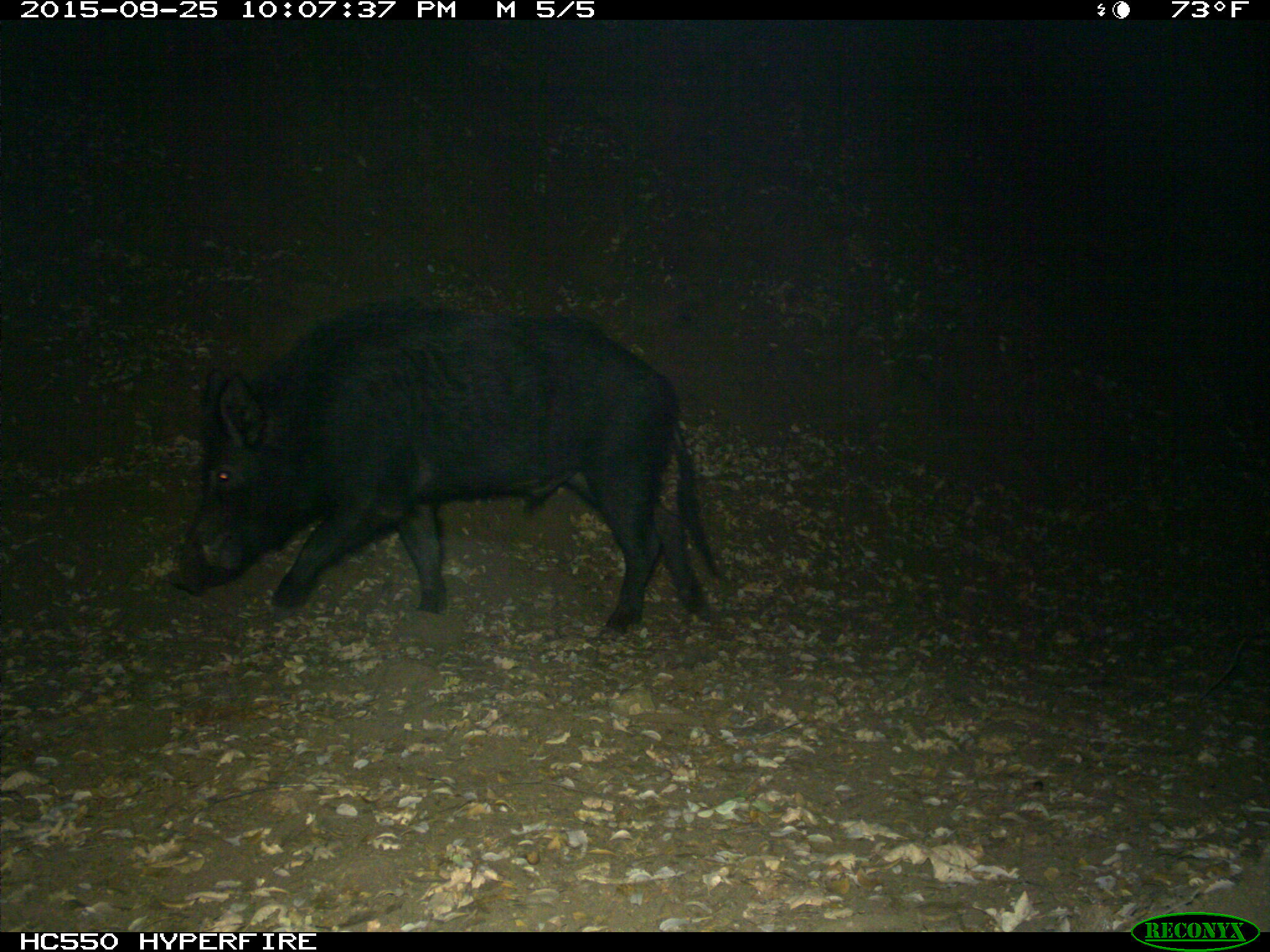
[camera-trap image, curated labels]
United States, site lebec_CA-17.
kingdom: Animalia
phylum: Chordata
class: Mammalia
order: Artiodactyla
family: Suidae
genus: Sus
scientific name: Sus scrofa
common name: wild boar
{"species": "Sus scrofa (wild boar)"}